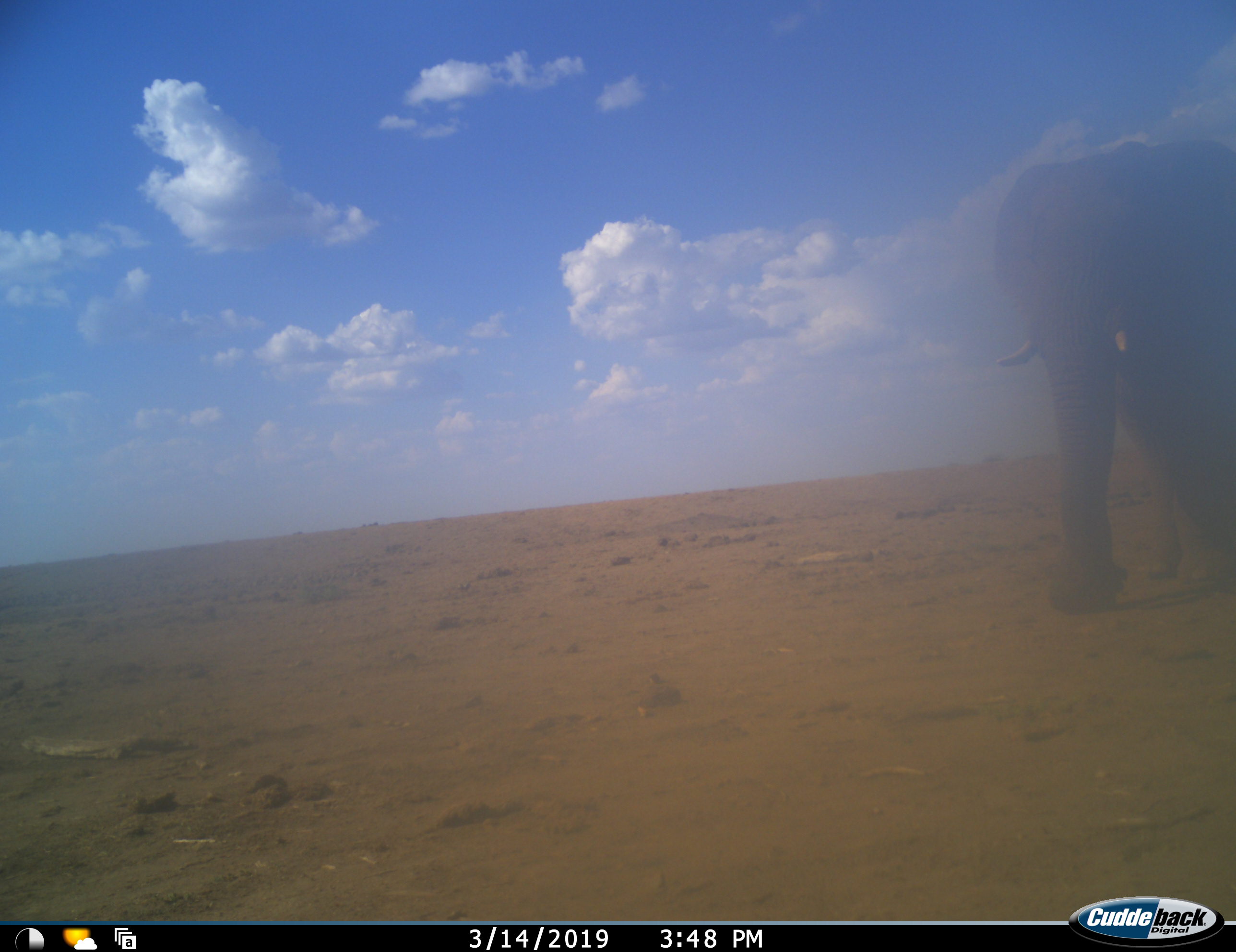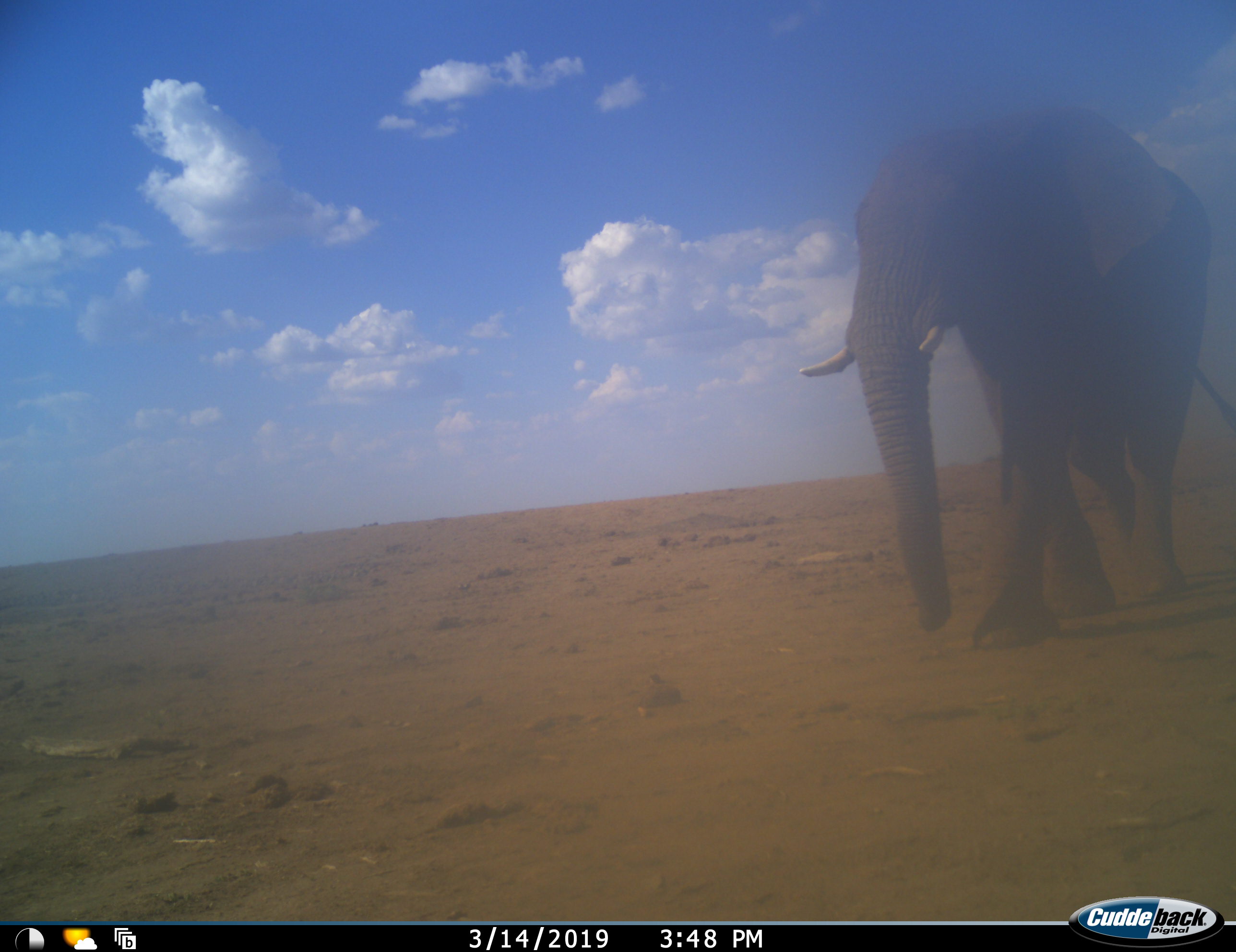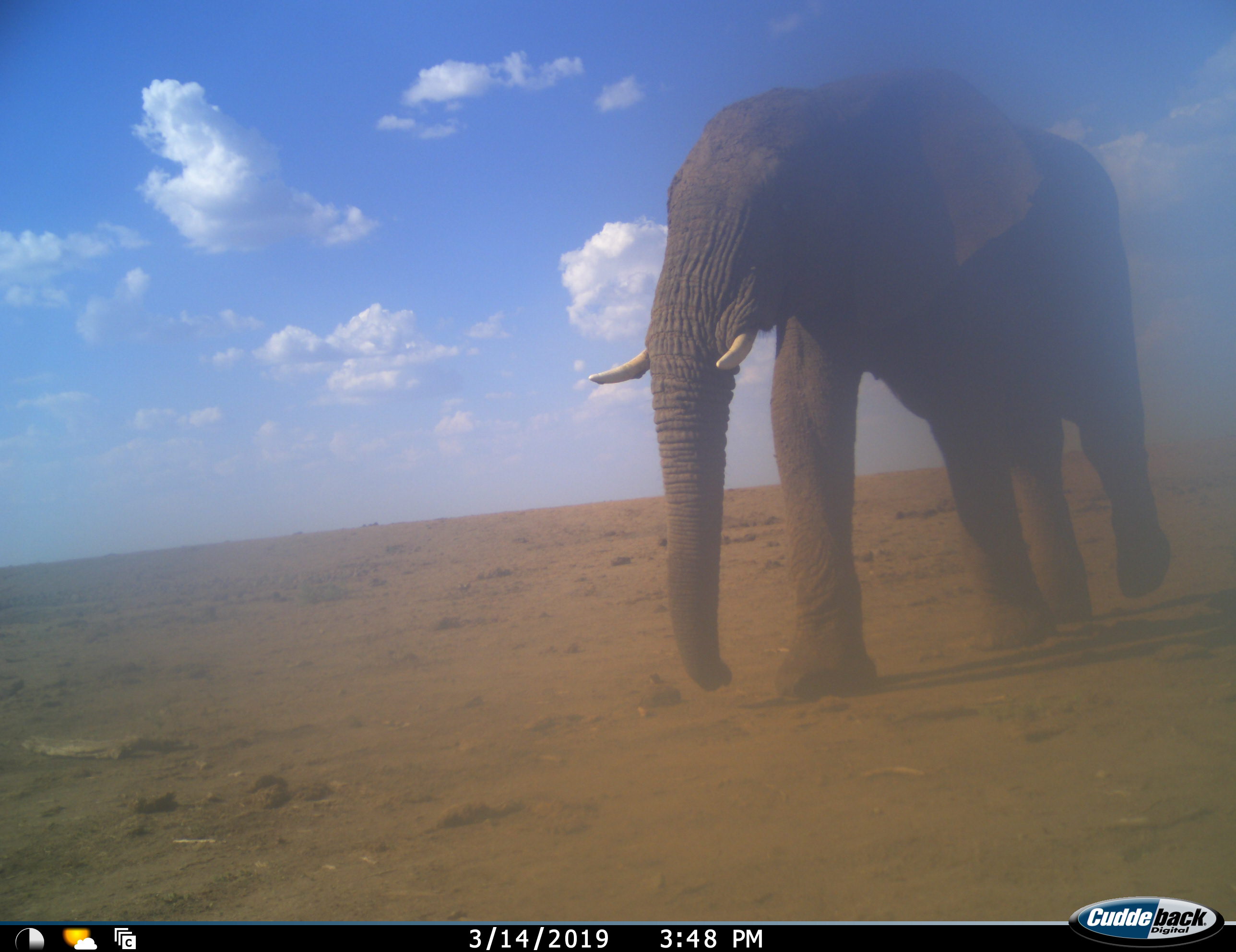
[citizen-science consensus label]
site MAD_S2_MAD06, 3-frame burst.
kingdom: Animalia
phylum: Chordata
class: Mammalia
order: Proboscidea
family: Elephantidae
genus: Loxodonta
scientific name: Loxodonta africana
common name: african bush elephant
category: elephant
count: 1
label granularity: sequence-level